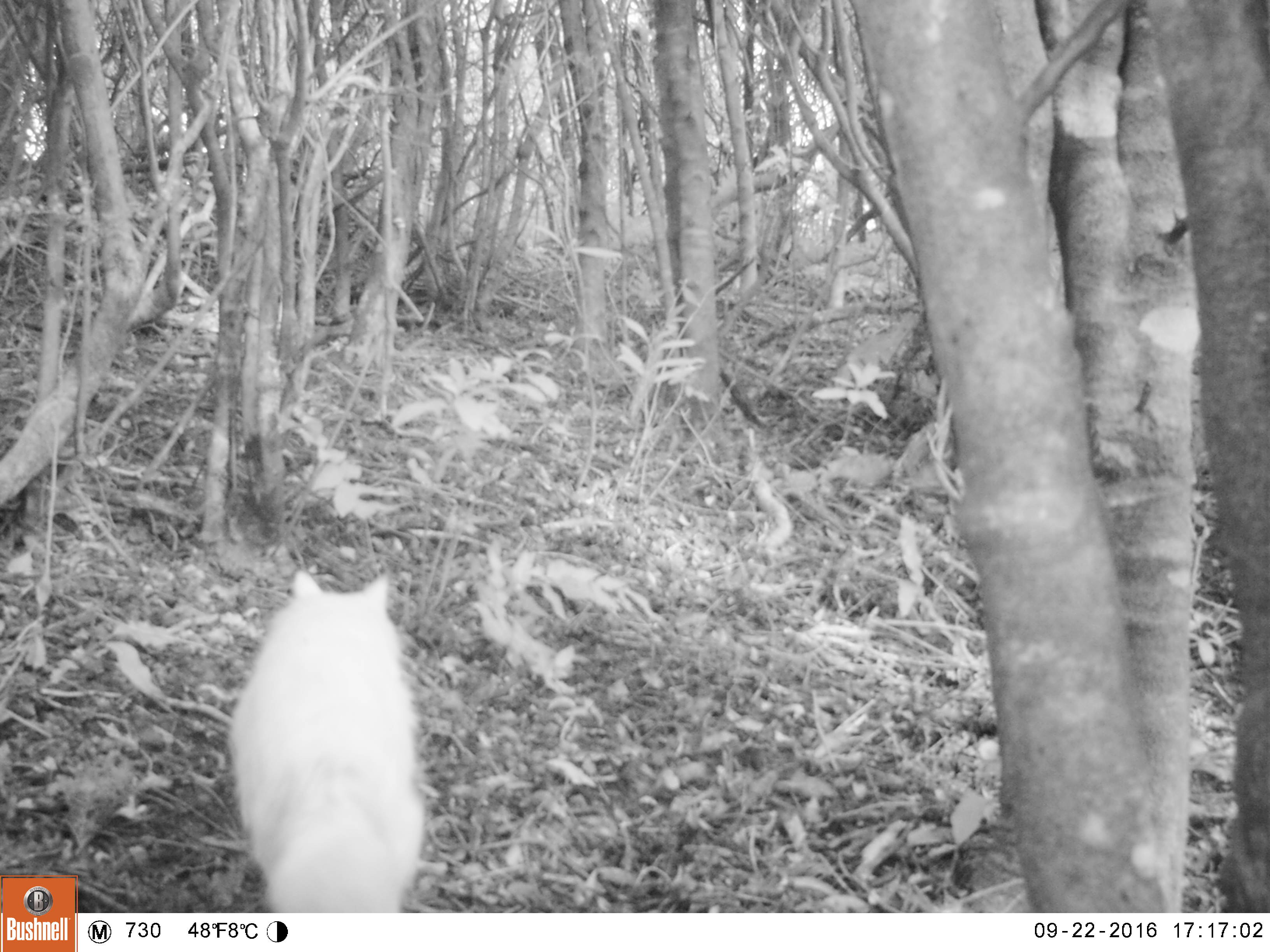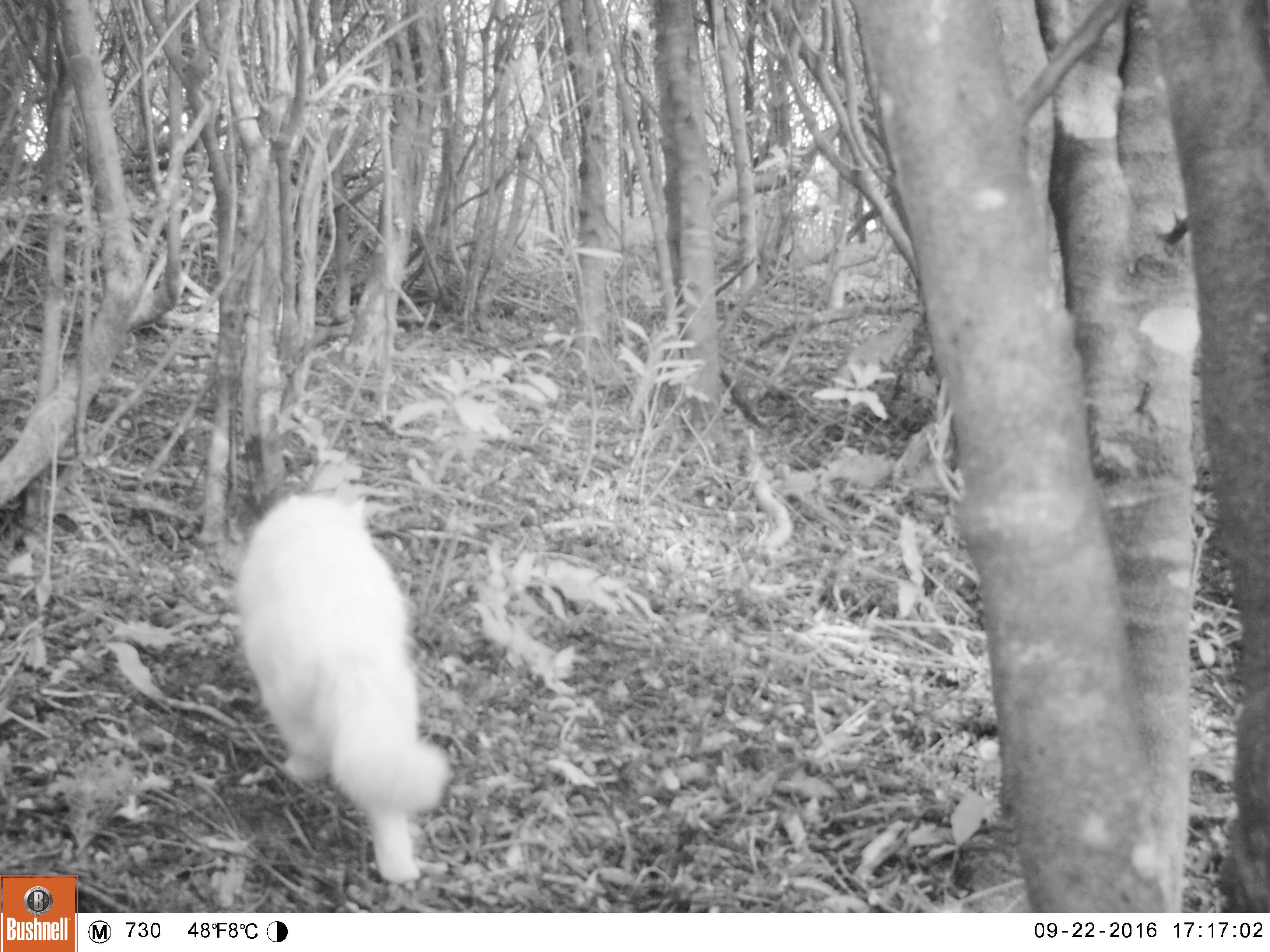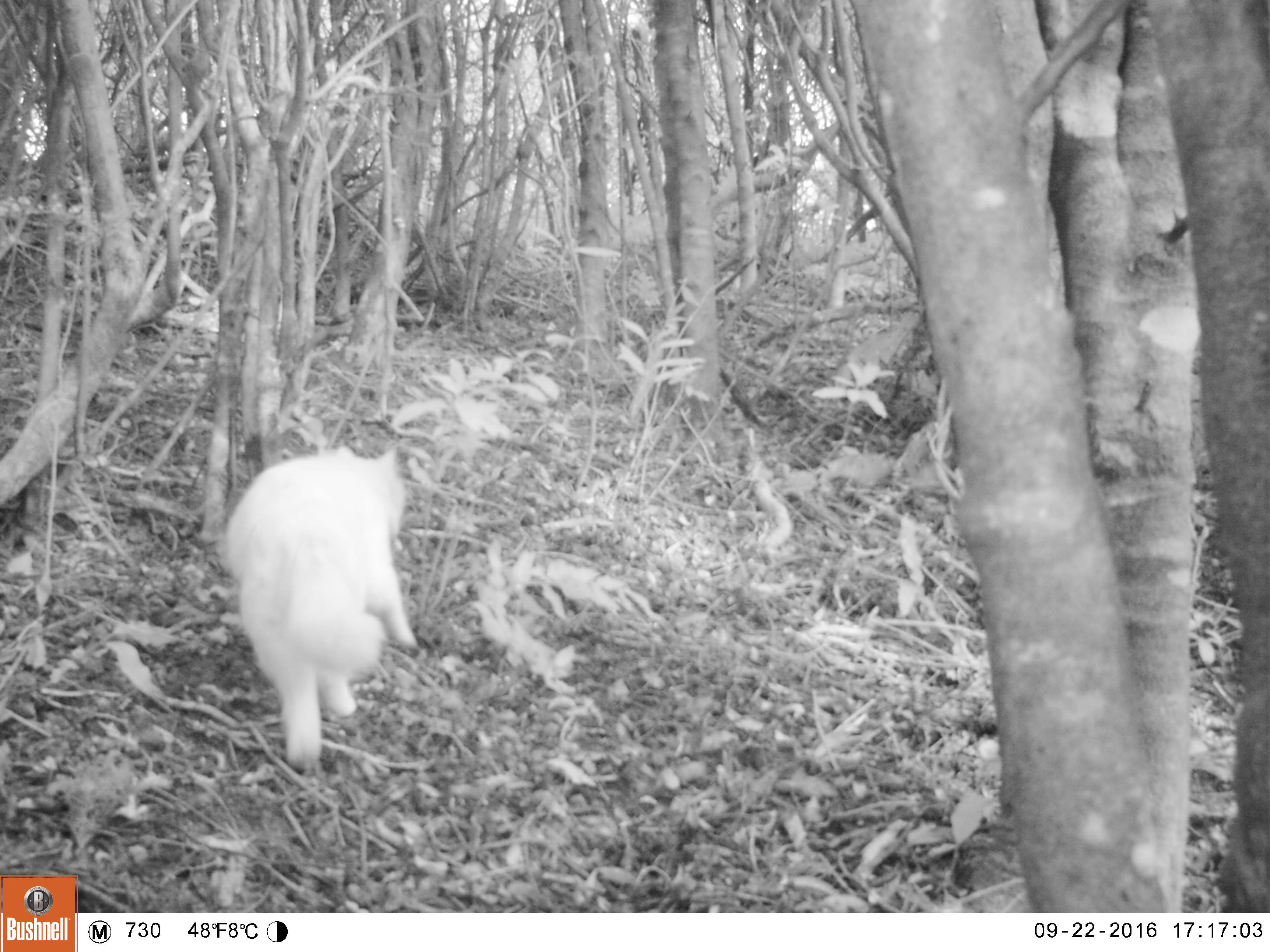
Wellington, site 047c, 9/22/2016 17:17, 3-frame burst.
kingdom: Animalia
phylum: Chordata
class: Mammalia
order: Carnivora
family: Felidae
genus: Felis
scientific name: Felis catus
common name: cat